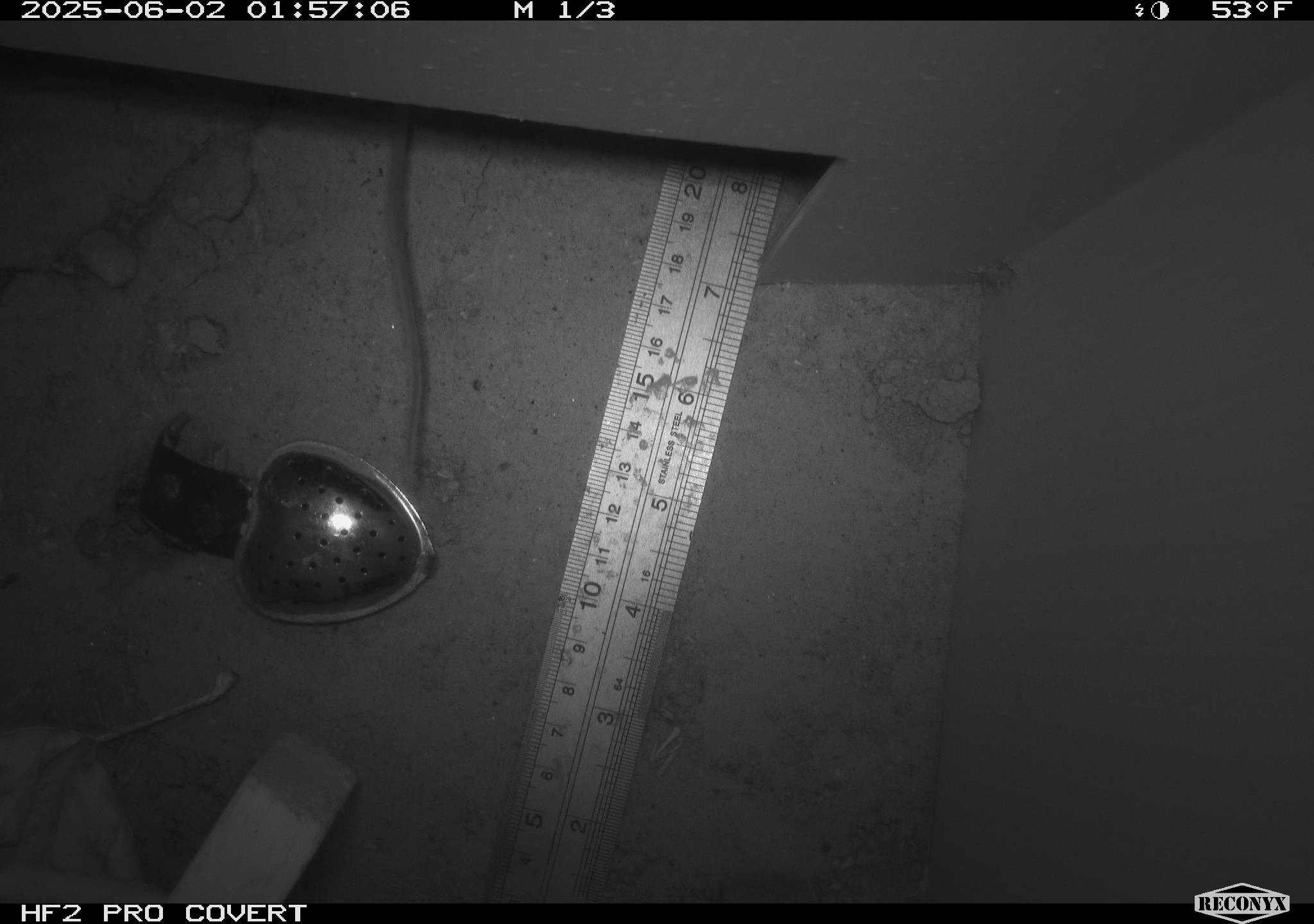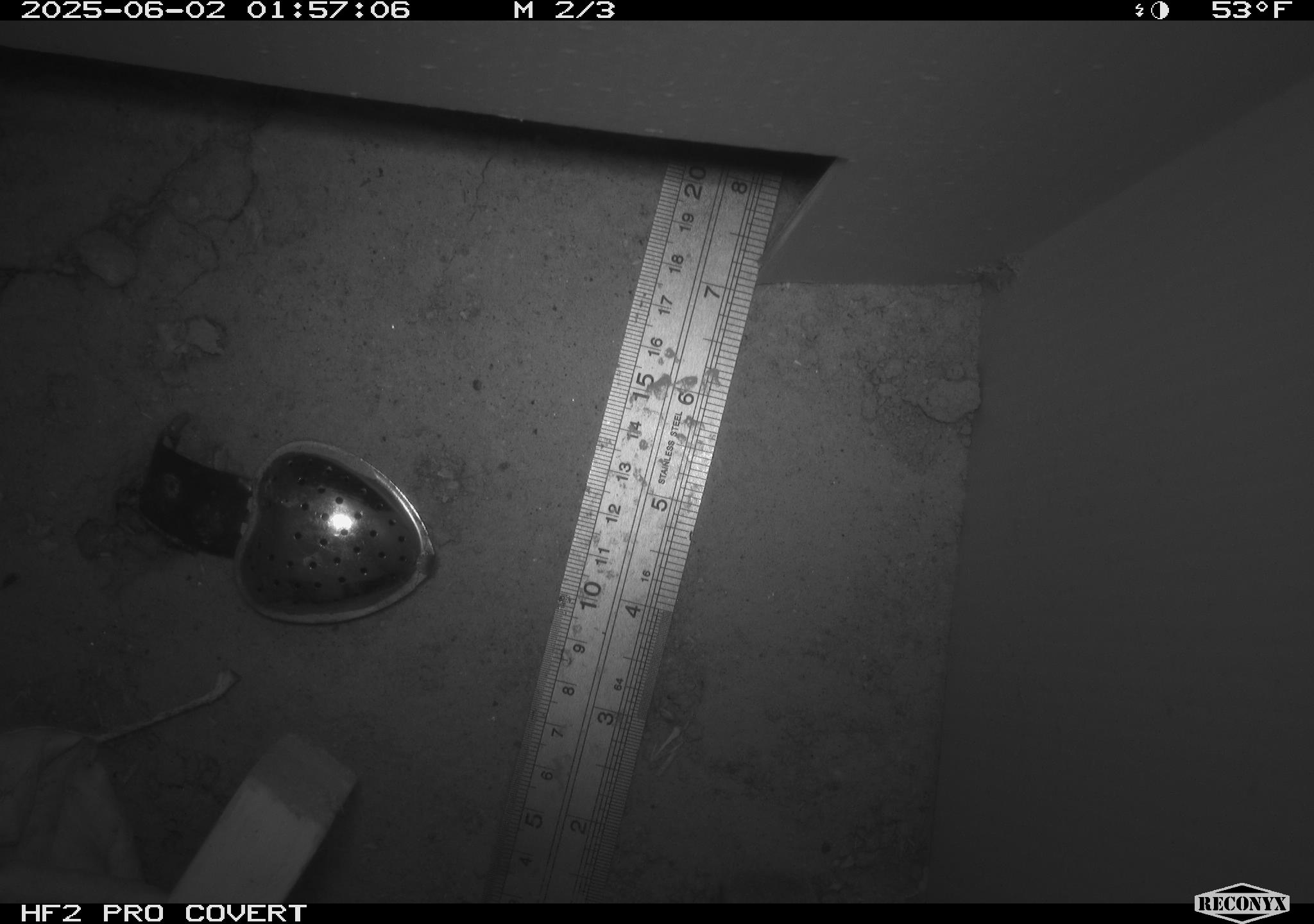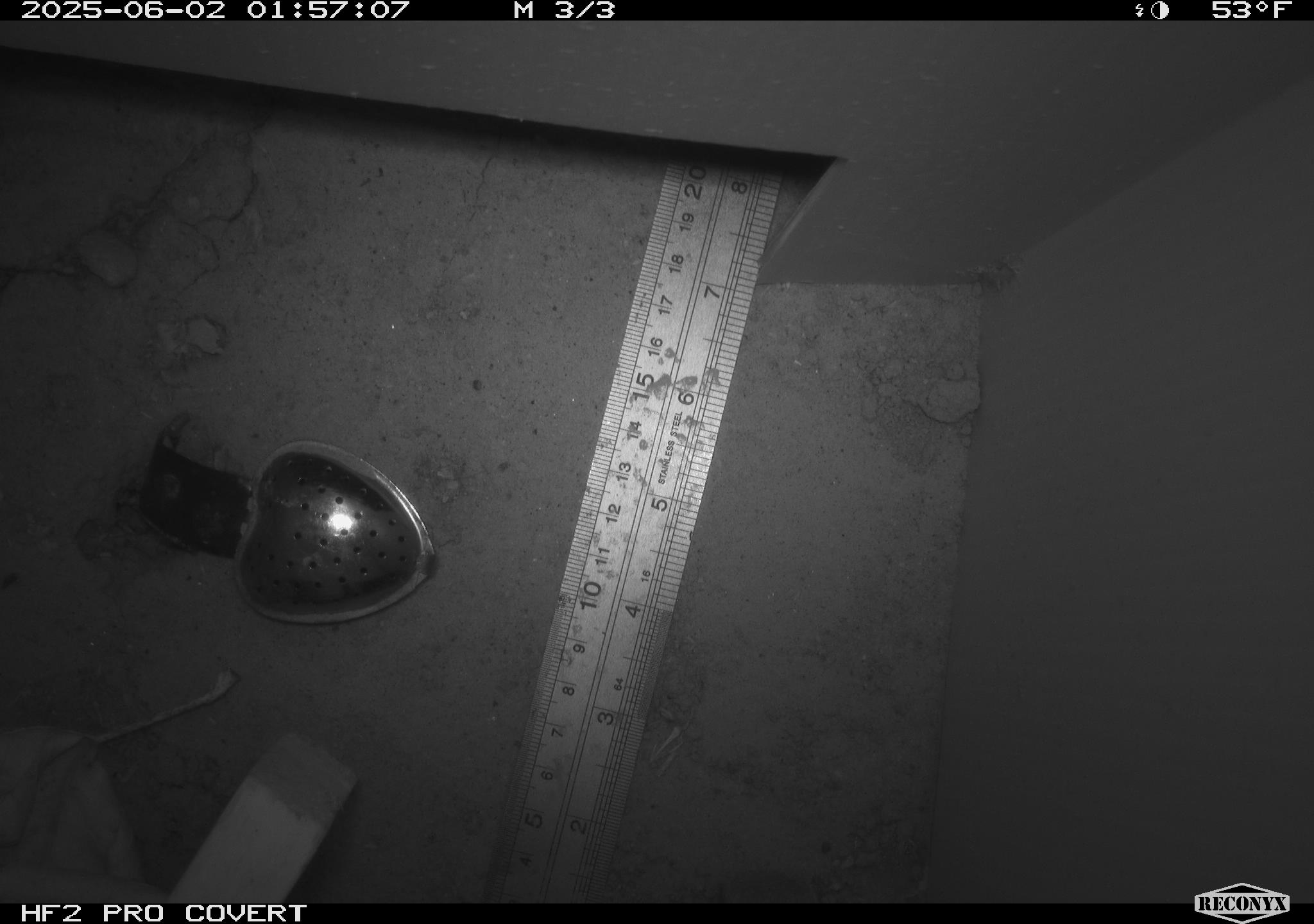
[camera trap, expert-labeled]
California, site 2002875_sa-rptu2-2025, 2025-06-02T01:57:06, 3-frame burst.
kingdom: Animalia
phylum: Chordata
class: Mammalia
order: Rodentia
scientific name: Rodentia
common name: rodent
Rodent (Rodentia).